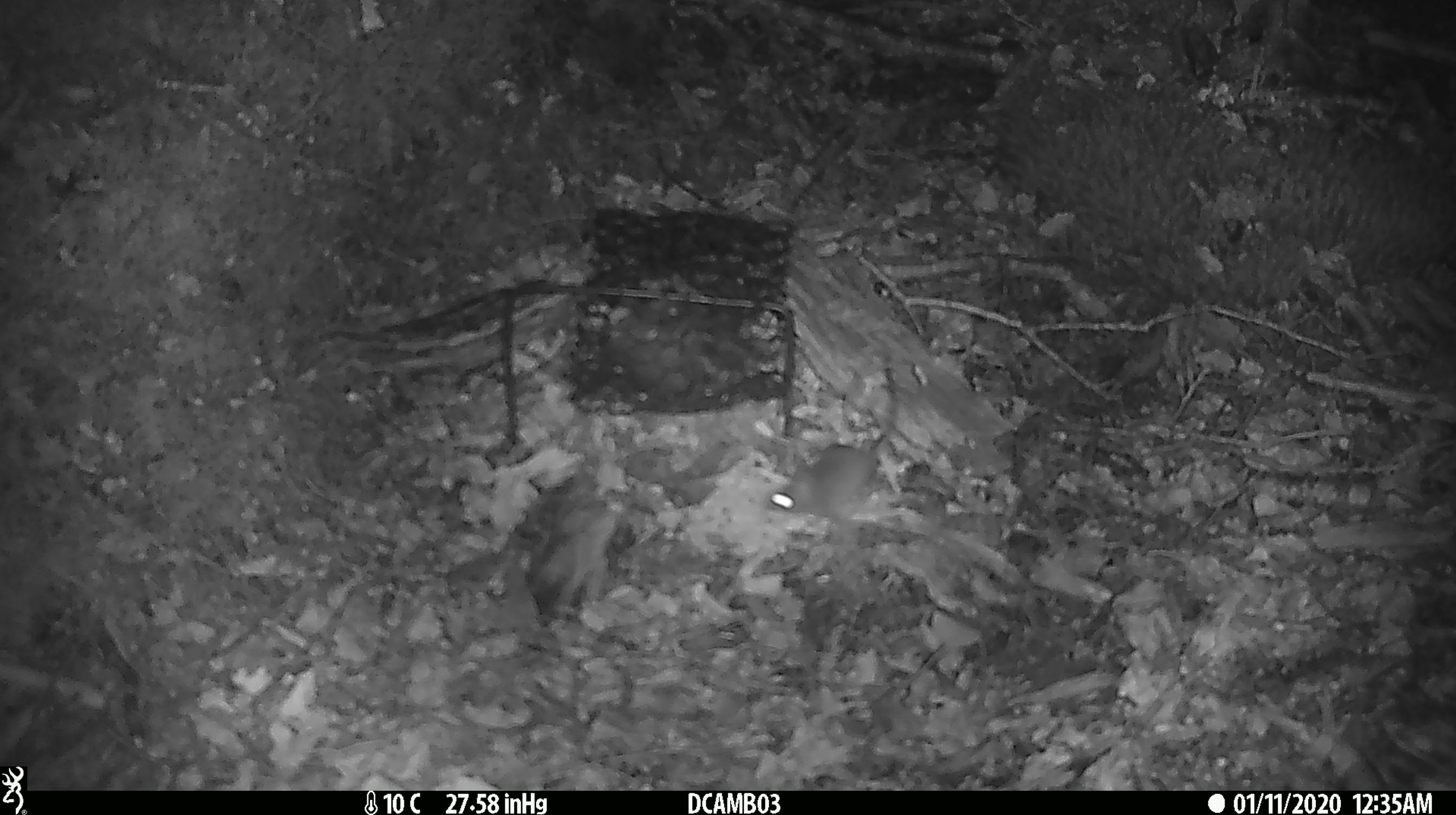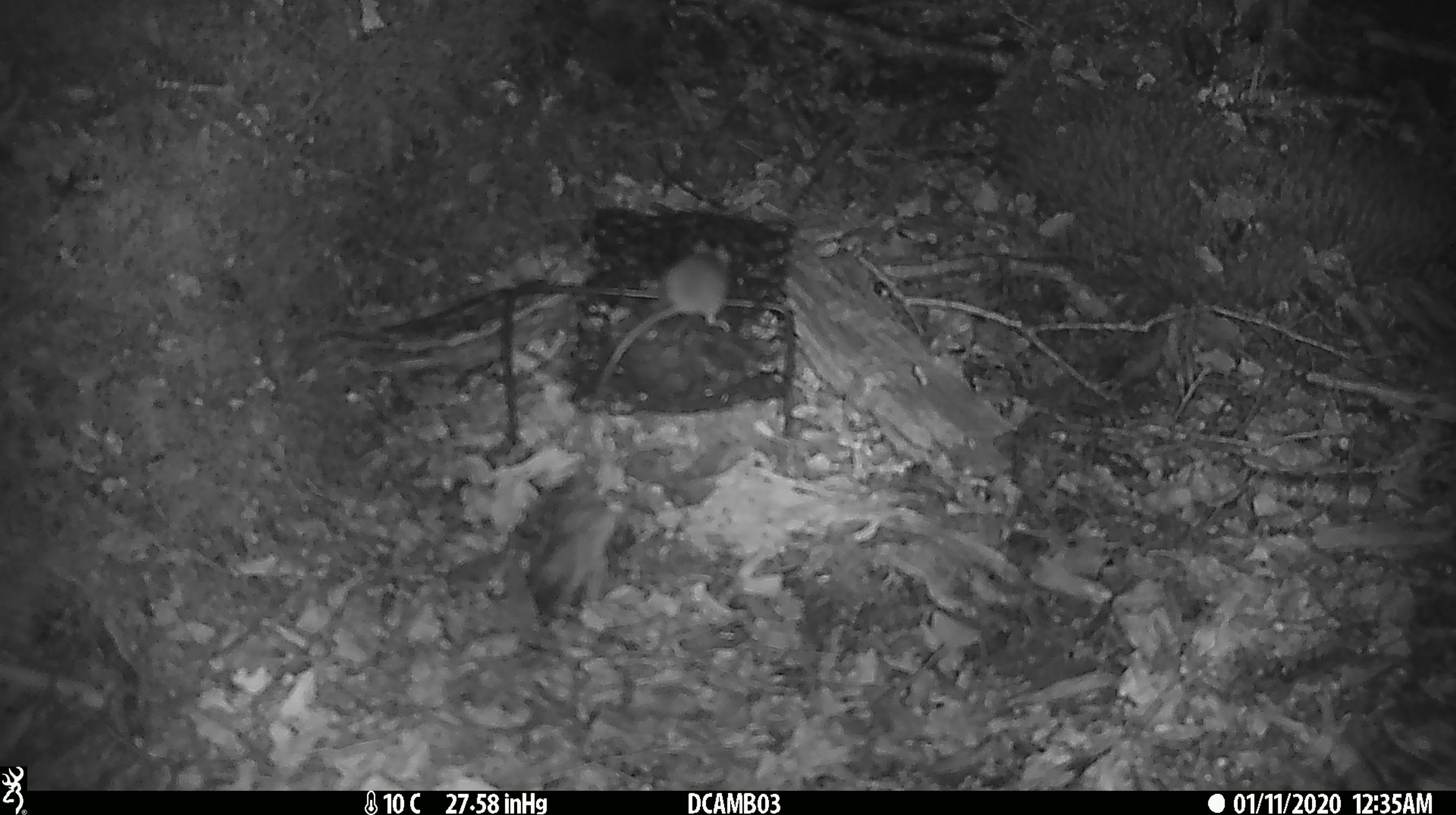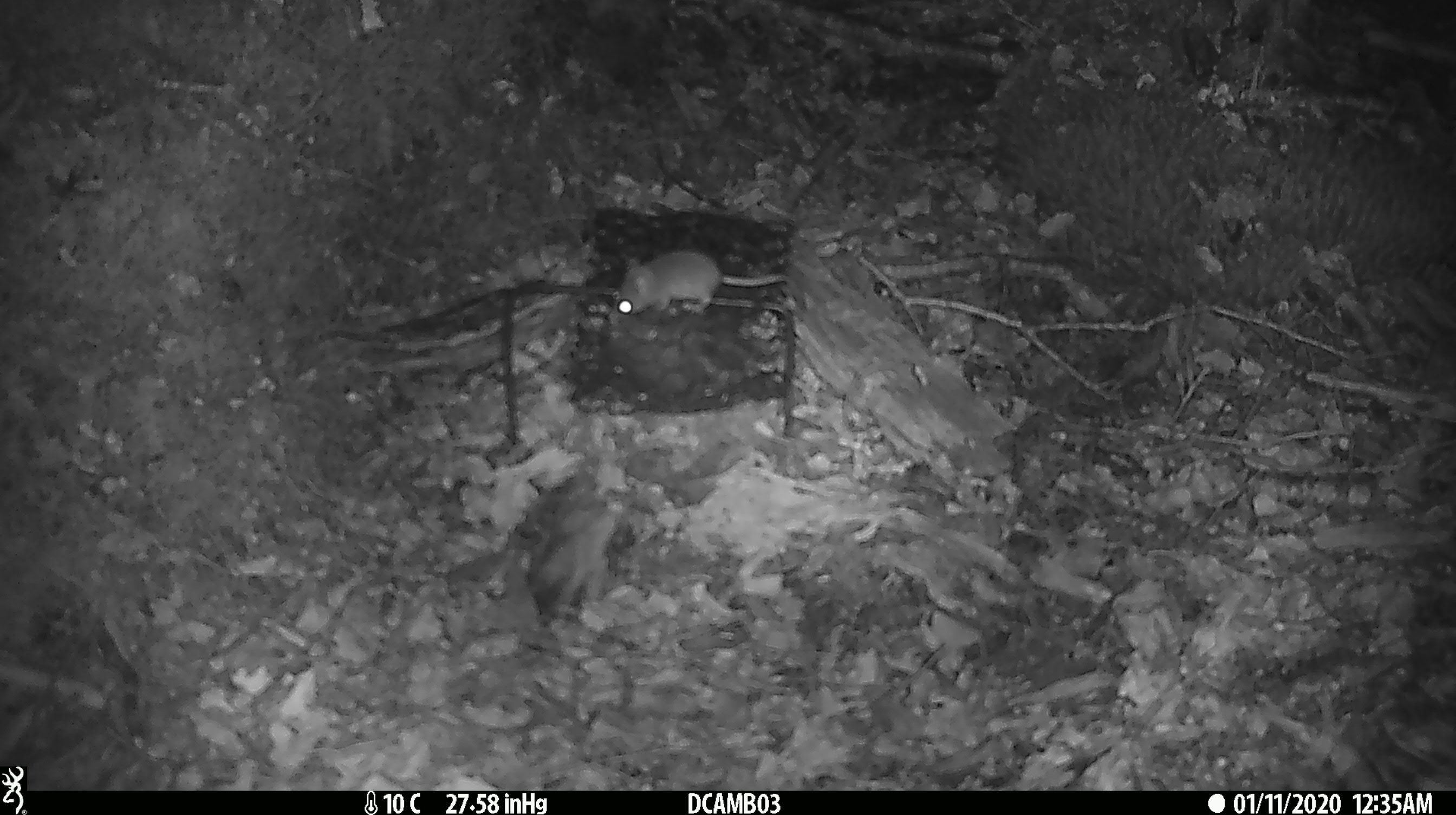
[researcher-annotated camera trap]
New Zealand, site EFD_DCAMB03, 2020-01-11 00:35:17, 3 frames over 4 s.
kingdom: Animalia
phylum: Chordata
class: Mammalia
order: Rodentia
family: Muridae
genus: Mus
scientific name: Mus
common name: mouse